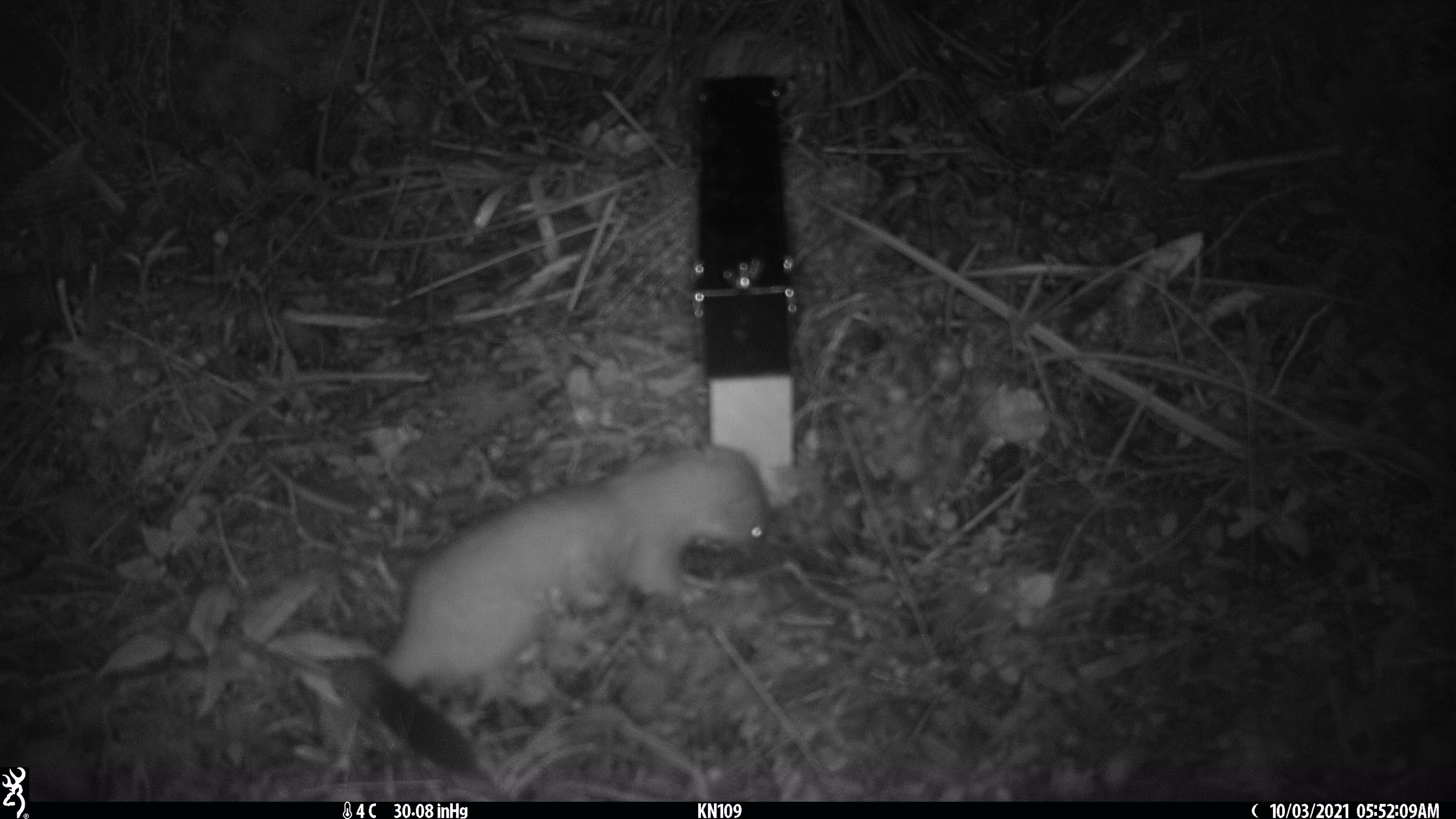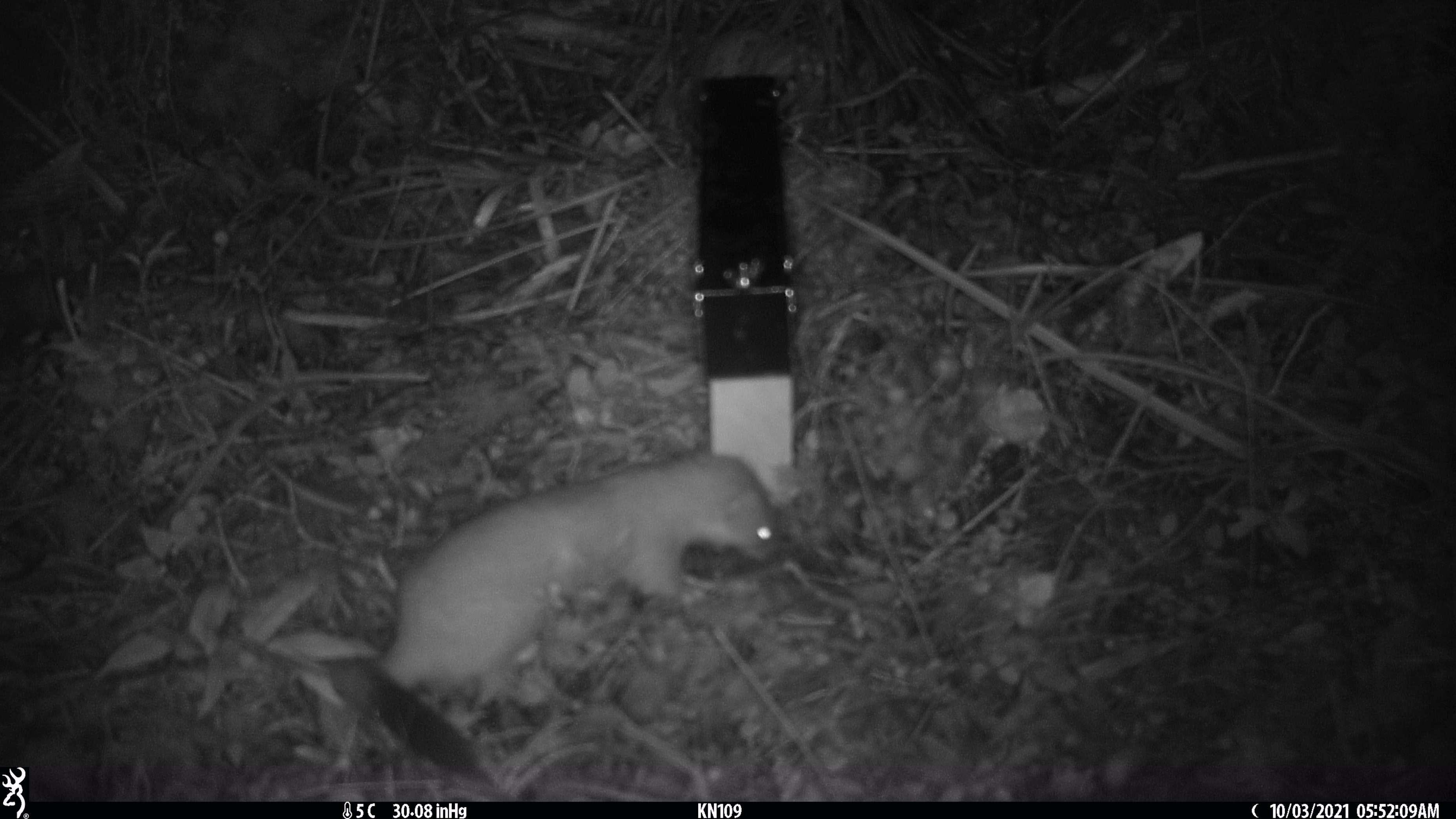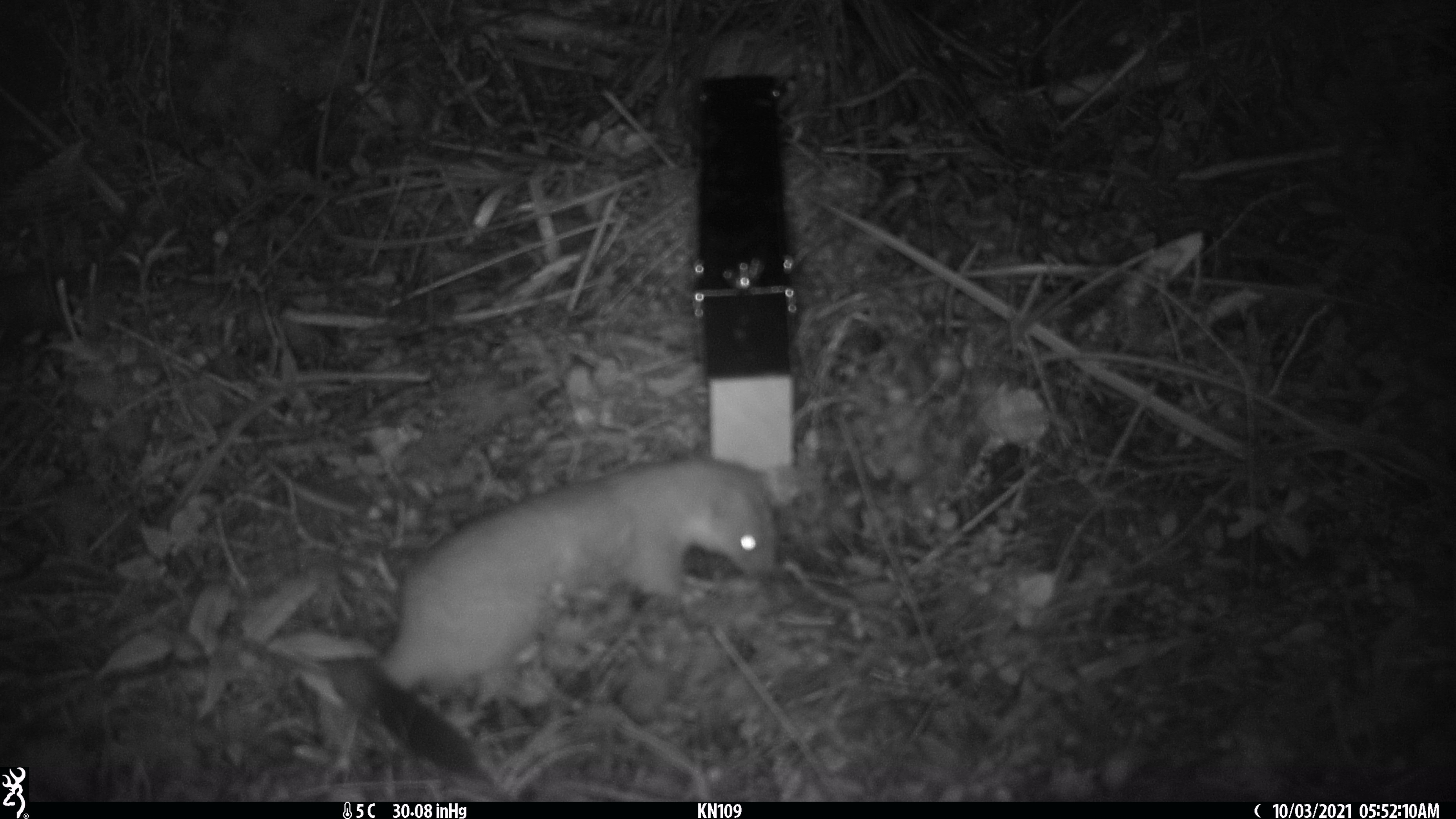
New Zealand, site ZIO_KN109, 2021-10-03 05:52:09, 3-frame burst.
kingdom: Animalia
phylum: Chordata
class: Mammalia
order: Carnivora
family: Mustelidae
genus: Mustela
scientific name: Mustela erminea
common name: stoat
Stoat (Mustela erminea).